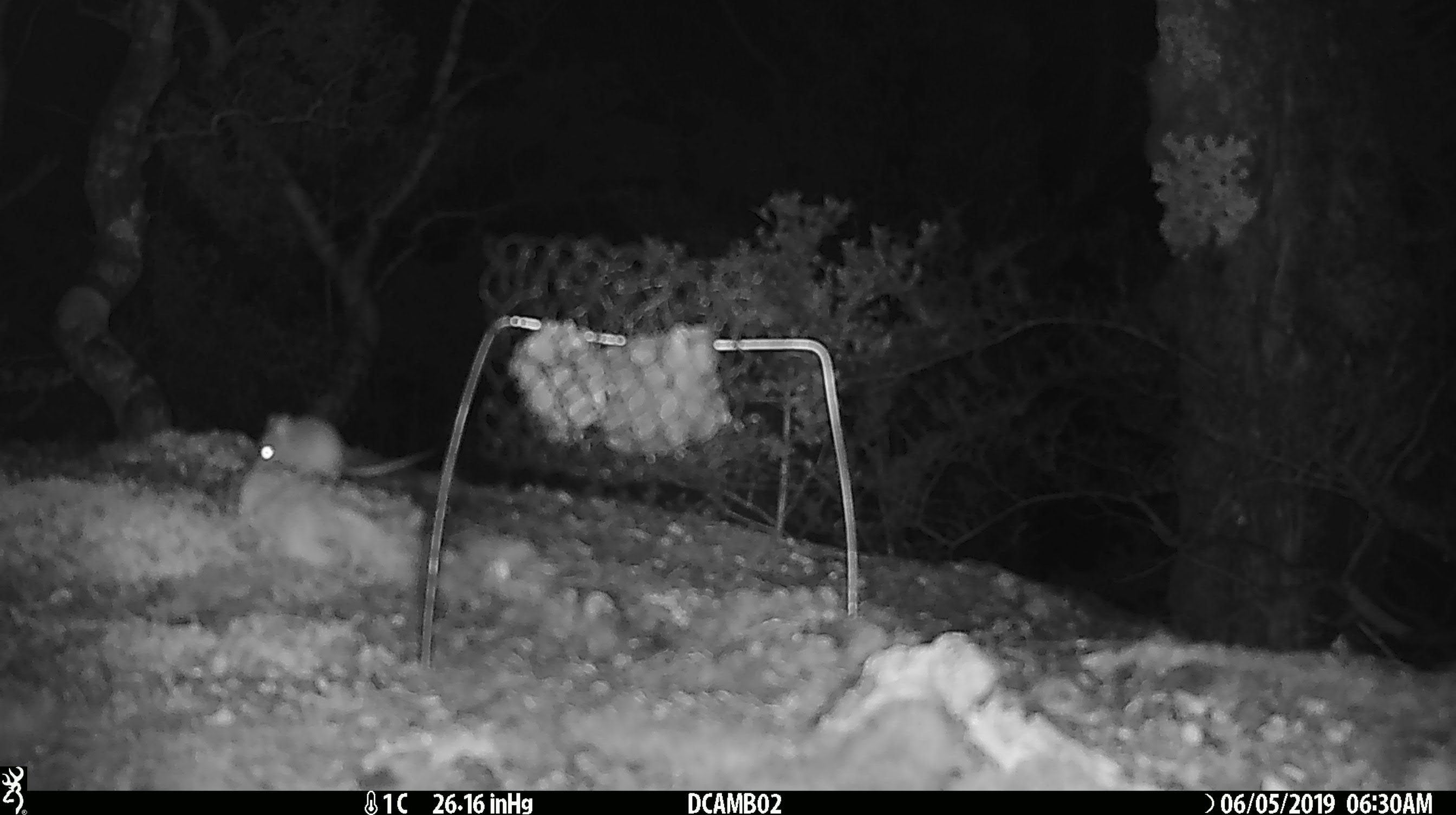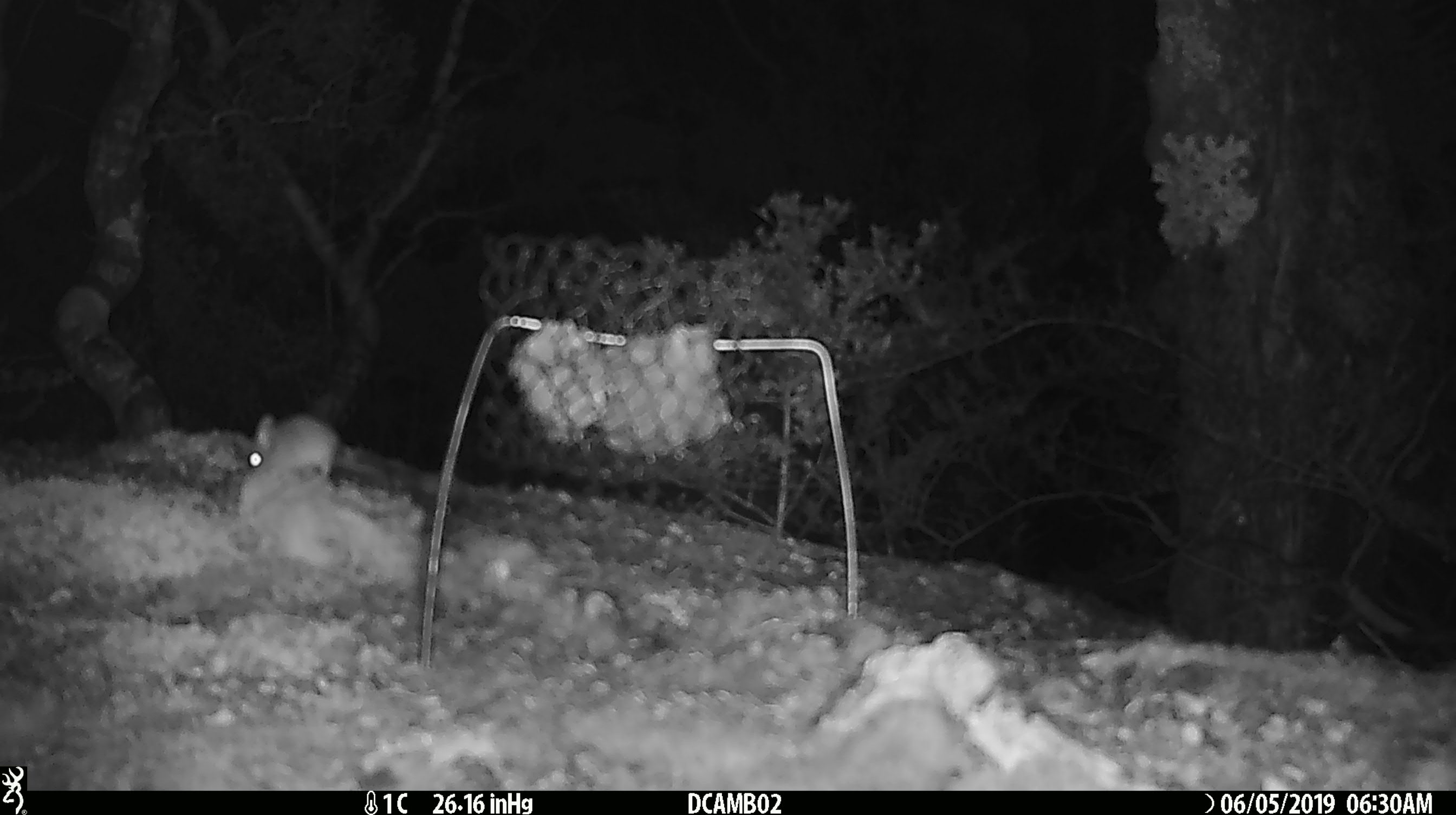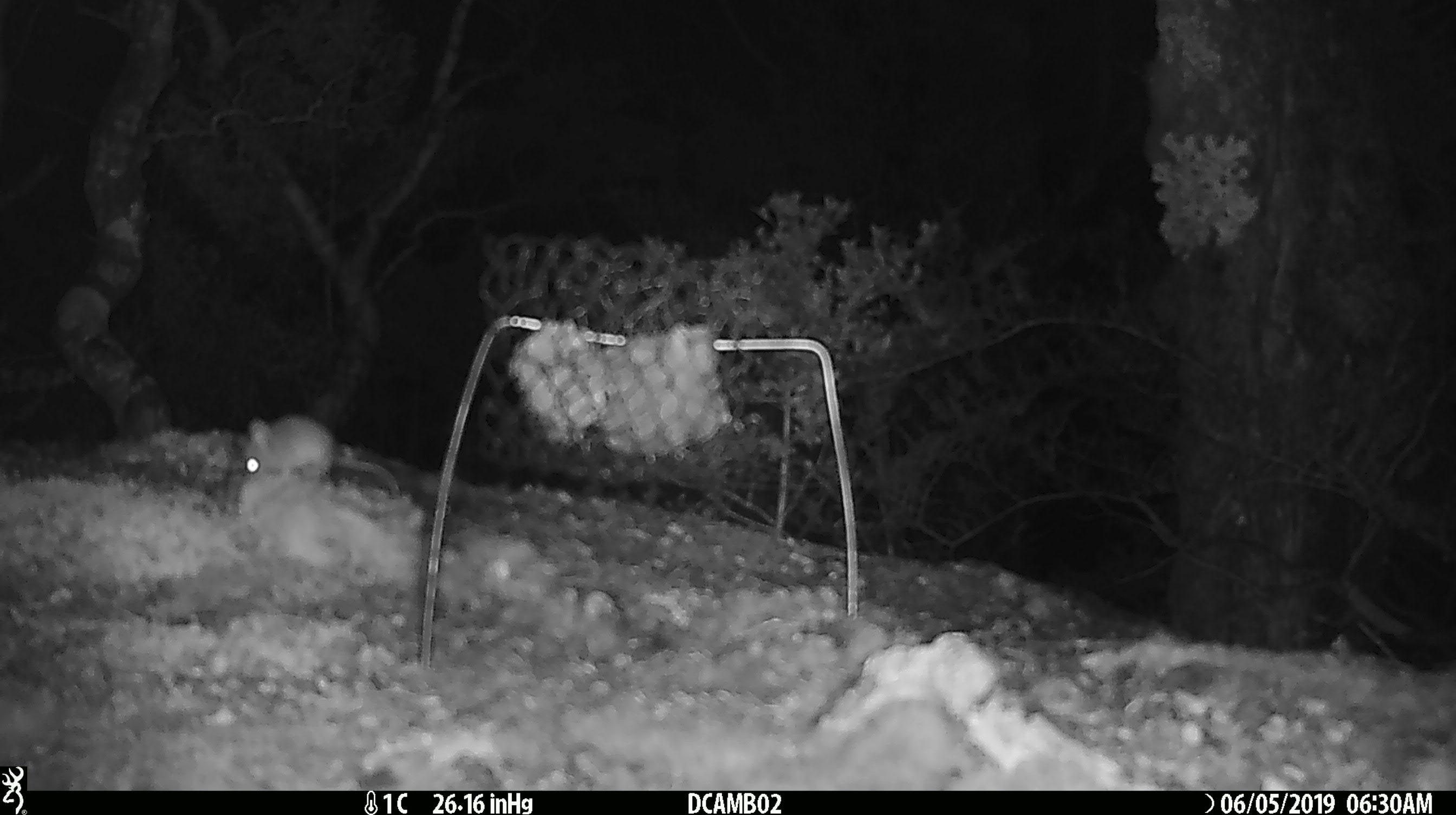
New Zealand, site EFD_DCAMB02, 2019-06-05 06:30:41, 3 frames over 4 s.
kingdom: Animalia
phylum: Chordata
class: Mammalia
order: Rodentia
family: Muridae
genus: Mus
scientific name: Mus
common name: mouse